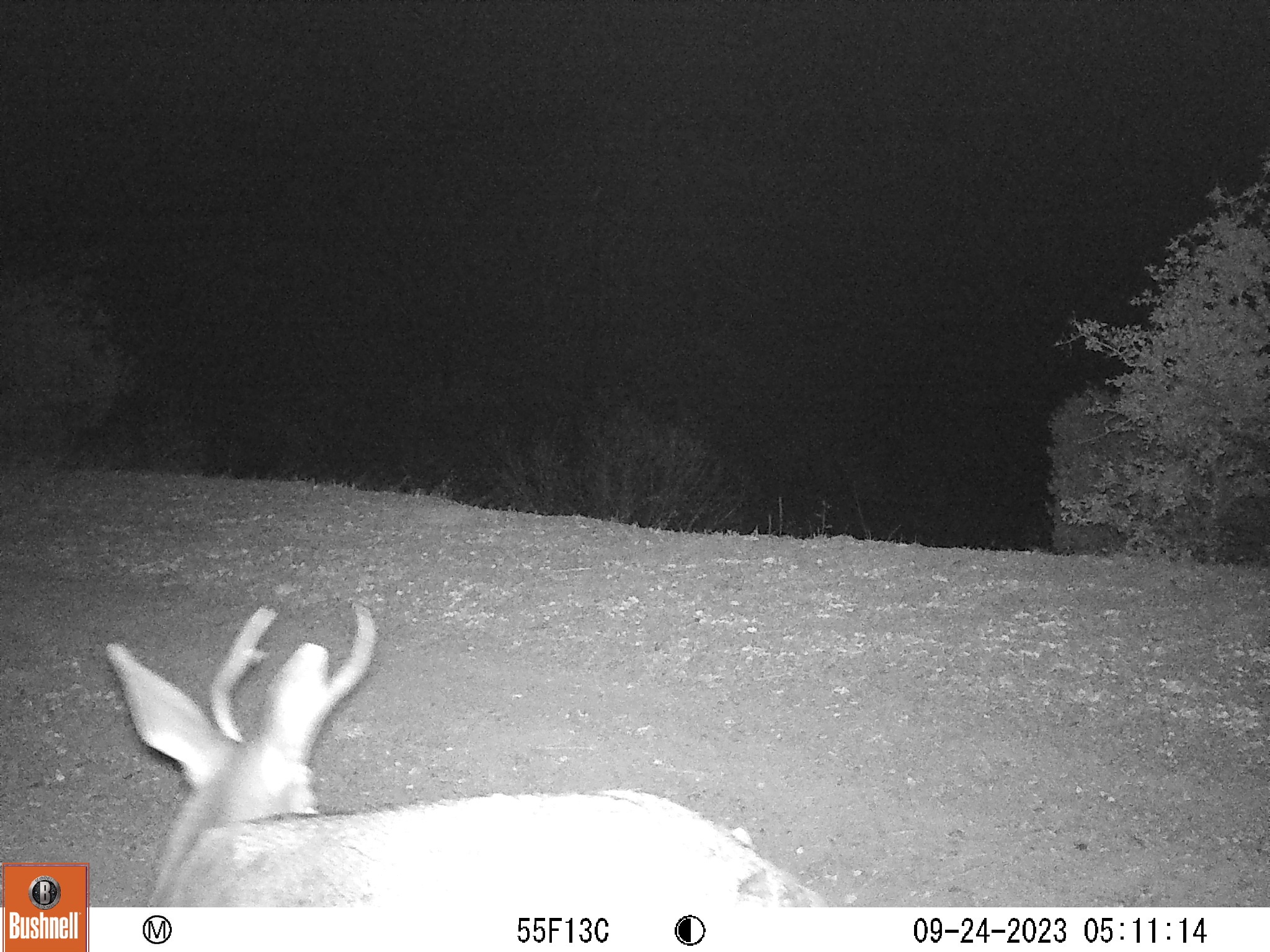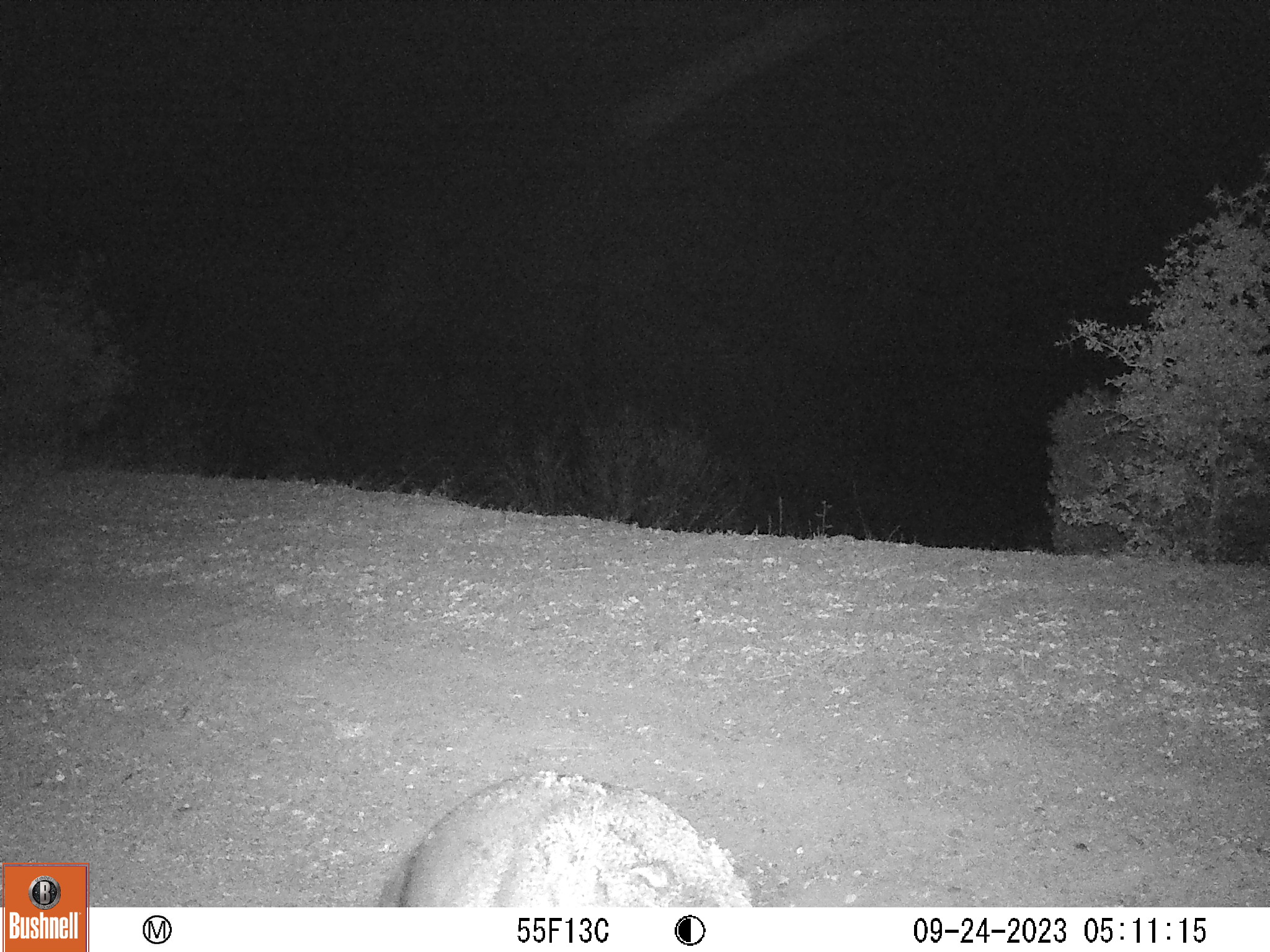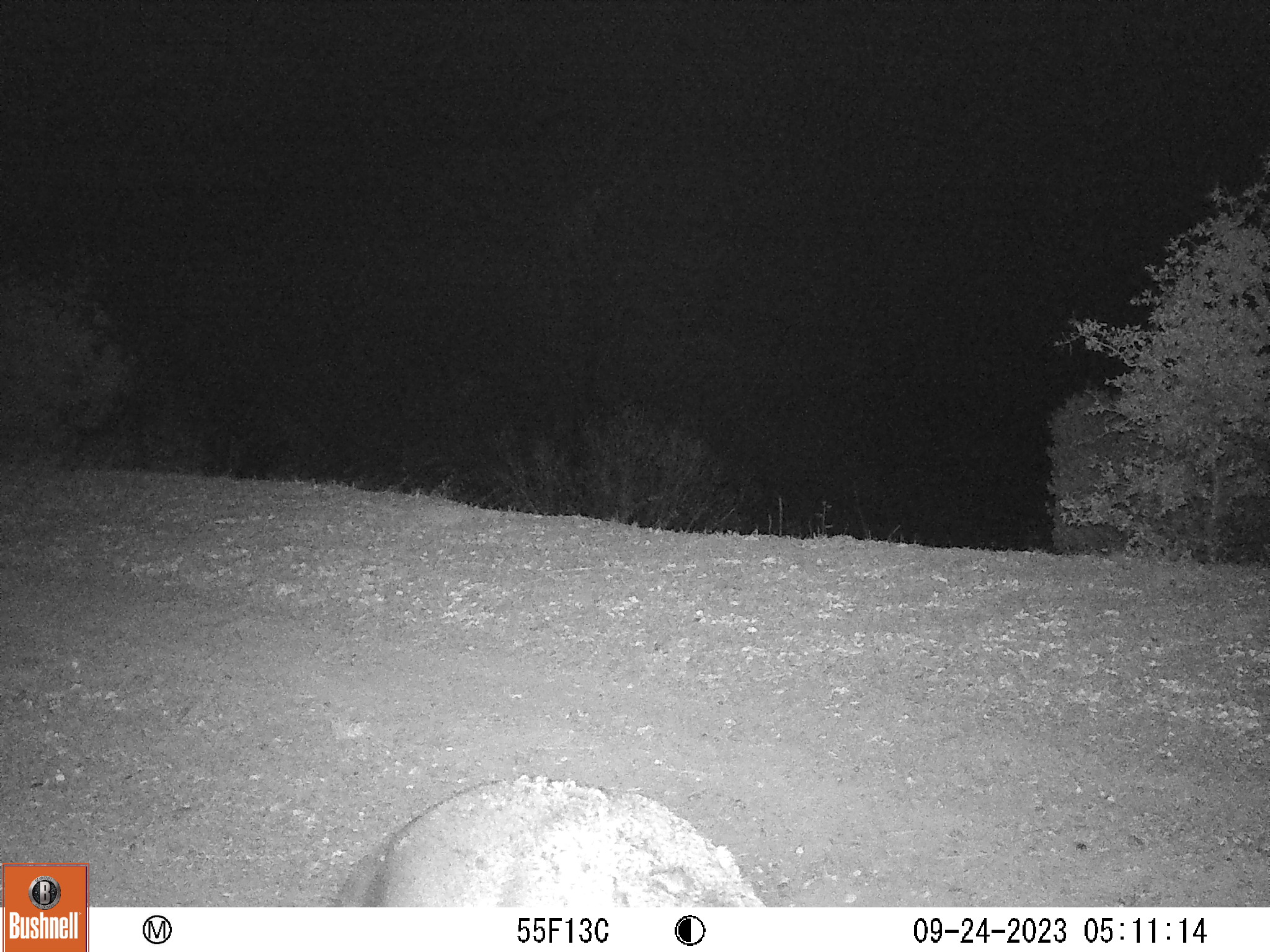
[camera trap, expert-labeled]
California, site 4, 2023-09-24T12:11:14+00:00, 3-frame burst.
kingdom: Animalia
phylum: Chordata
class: Mammalia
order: Carnivora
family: Canidae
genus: Canis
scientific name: Canis latrans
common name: coyote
Coyote (Canis latrans).